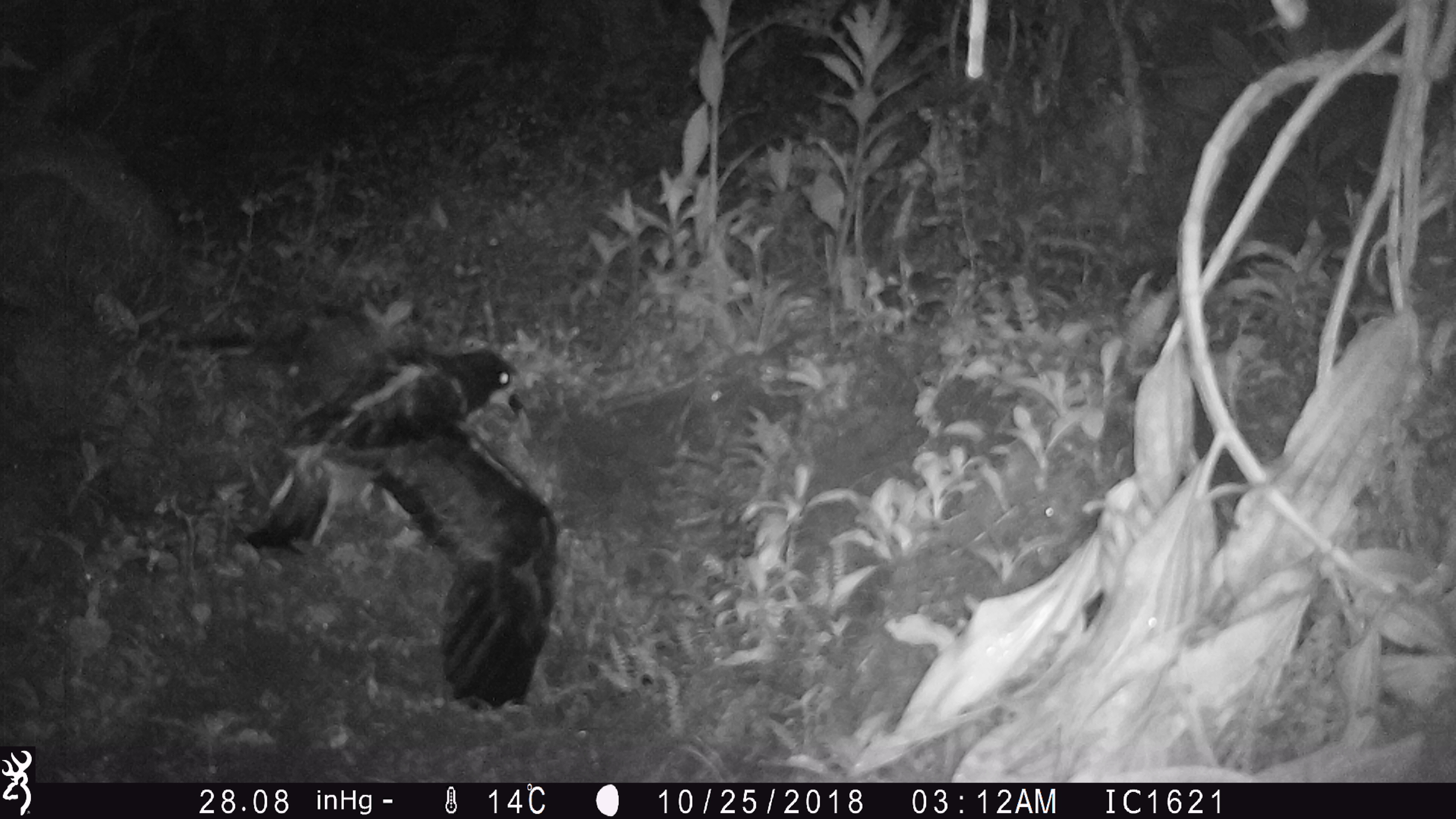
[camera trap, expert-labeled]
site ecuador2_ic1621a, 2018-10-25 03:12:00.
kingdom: Animalia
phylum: Chordata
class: Aves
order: Procellariiformes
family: Procellariidae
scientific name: Procellariidae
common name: petrel chick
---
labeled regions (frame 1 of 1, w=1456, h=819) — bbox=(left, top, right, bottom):
petrel chick: bbox=(233, 323, 559, 704)